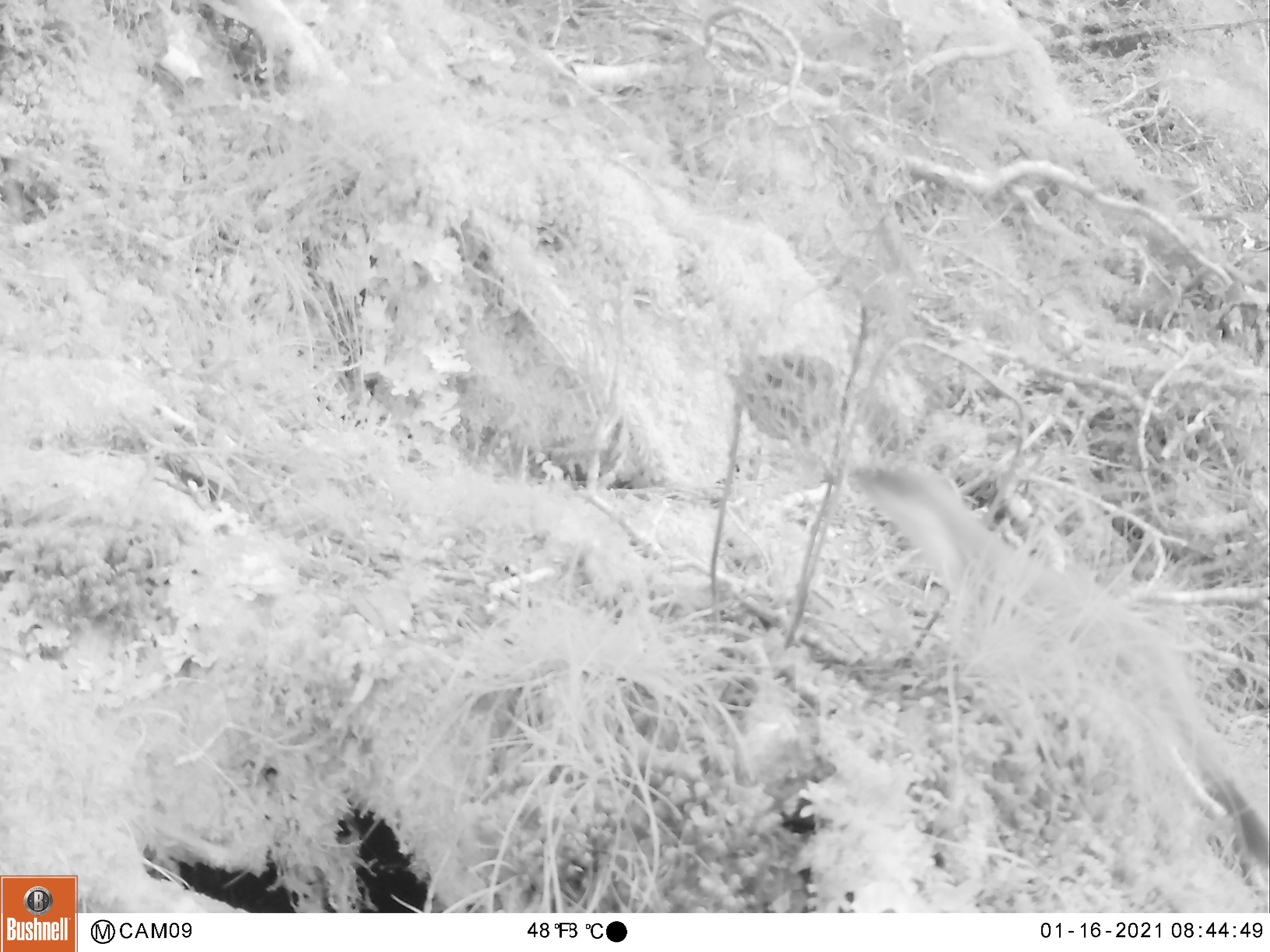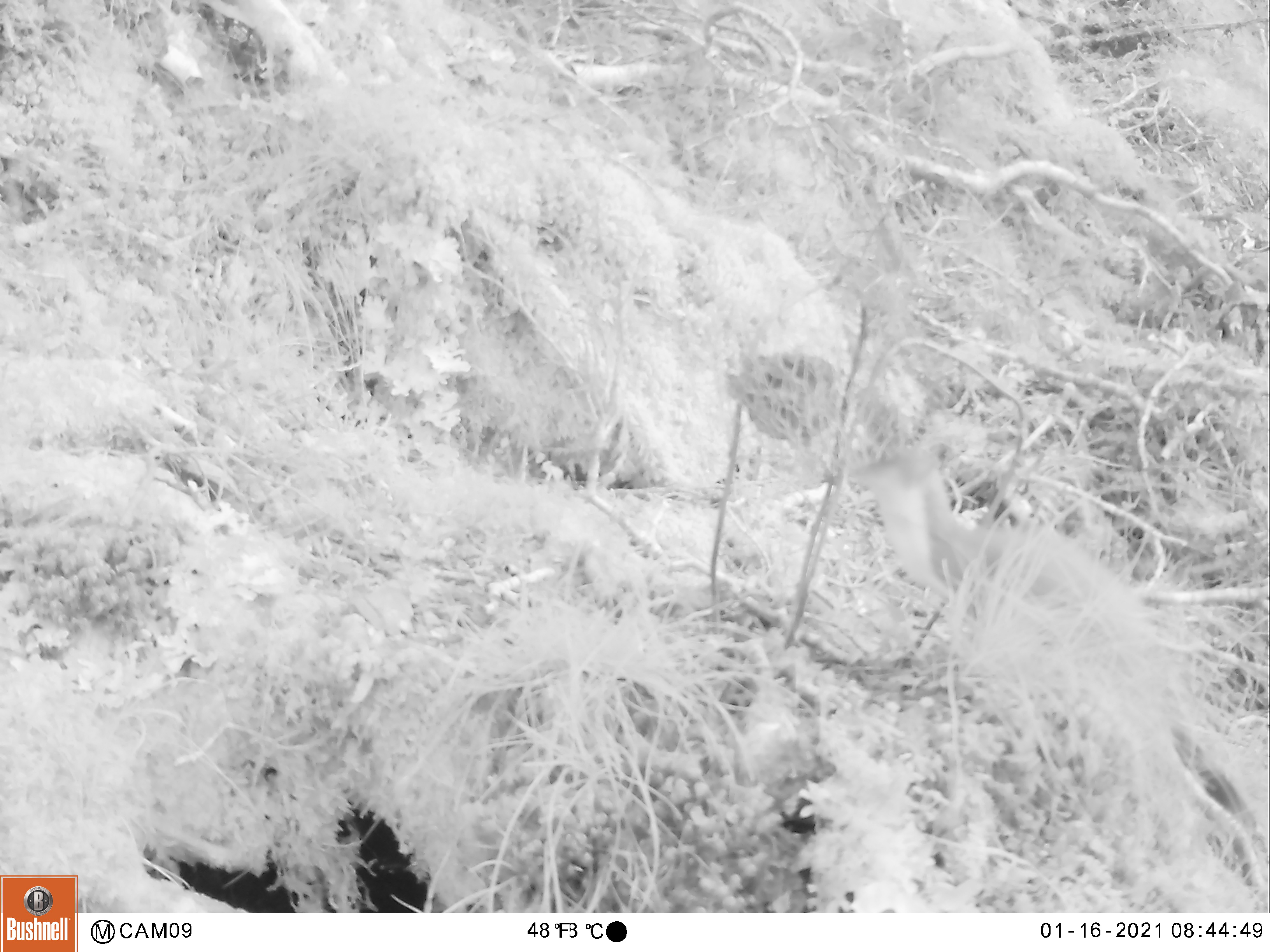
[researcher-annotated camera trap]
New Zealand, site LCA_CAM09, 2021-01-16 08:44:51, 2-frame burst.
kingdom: Animalia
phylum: Chordata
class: Mammalia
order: Carnivora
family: Mustelidae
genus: Mustela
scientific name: Mustela erminea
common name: stoat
Stoat (Mustela erminea).